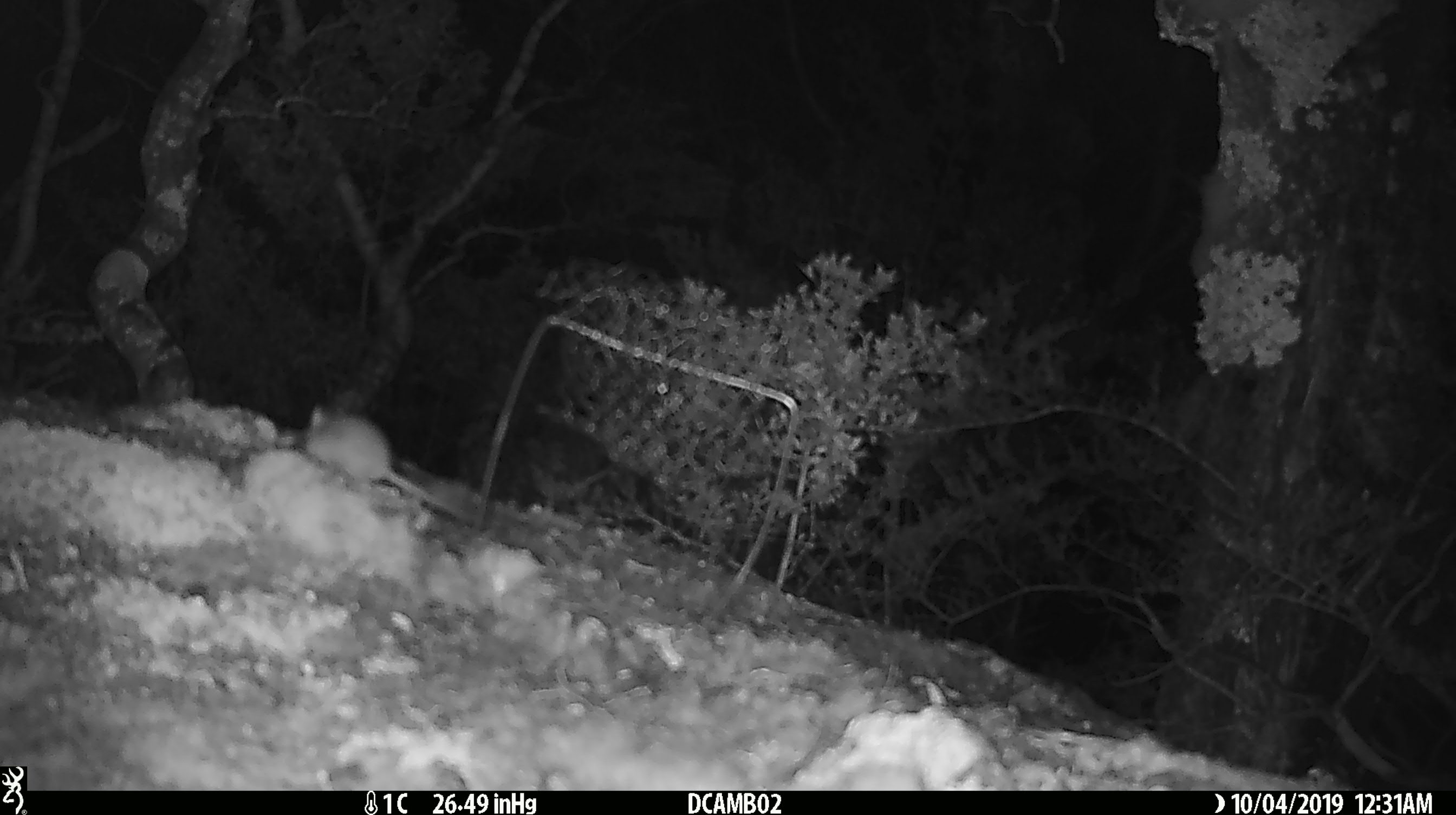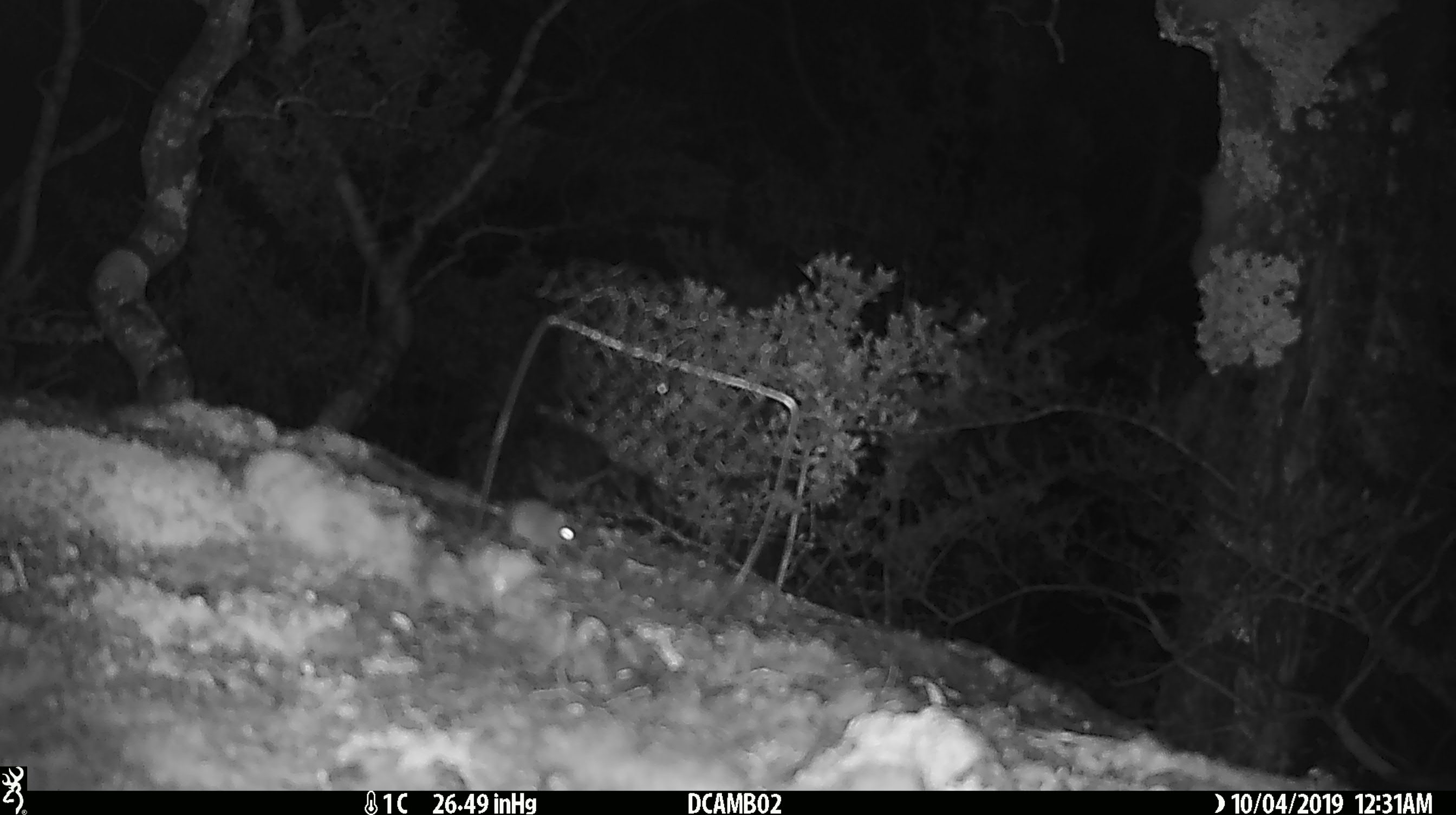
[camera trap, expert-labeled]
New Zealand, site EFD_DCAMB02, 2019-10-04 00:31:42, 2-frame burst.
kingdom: Animalia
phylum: Chordata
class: Mammalia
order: Rodentia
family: Muridae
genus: Mus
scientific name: Mus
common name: mouse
Mouse (Mus).